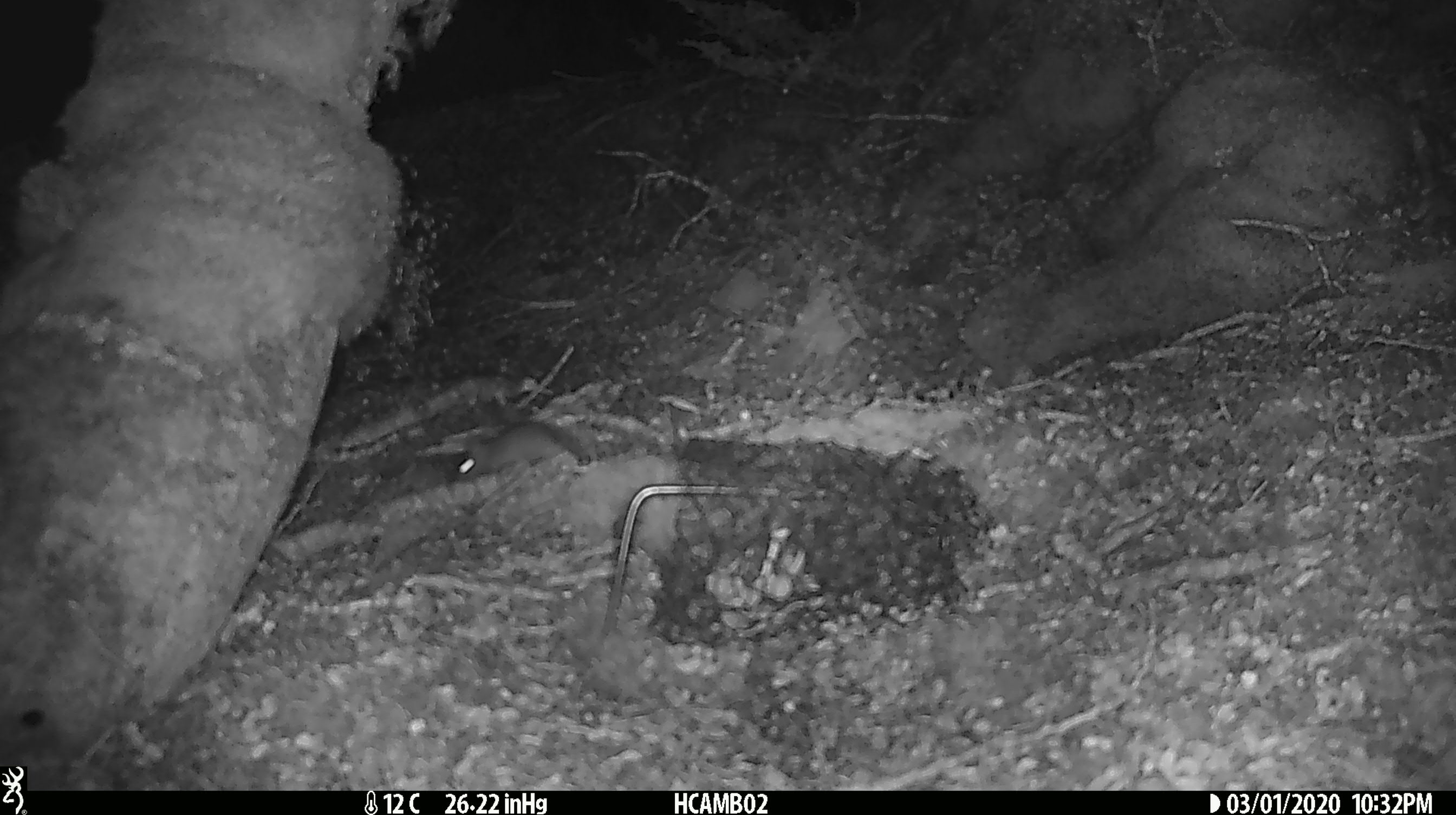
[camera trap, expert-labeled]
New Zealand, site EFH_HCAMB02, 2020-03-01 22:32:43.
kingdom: Animalia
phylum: Chordata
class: Mammalia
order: Rodentia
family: Muridae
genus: Mus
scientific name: Mus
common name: mouse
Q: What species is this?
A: Mouse (Mus).